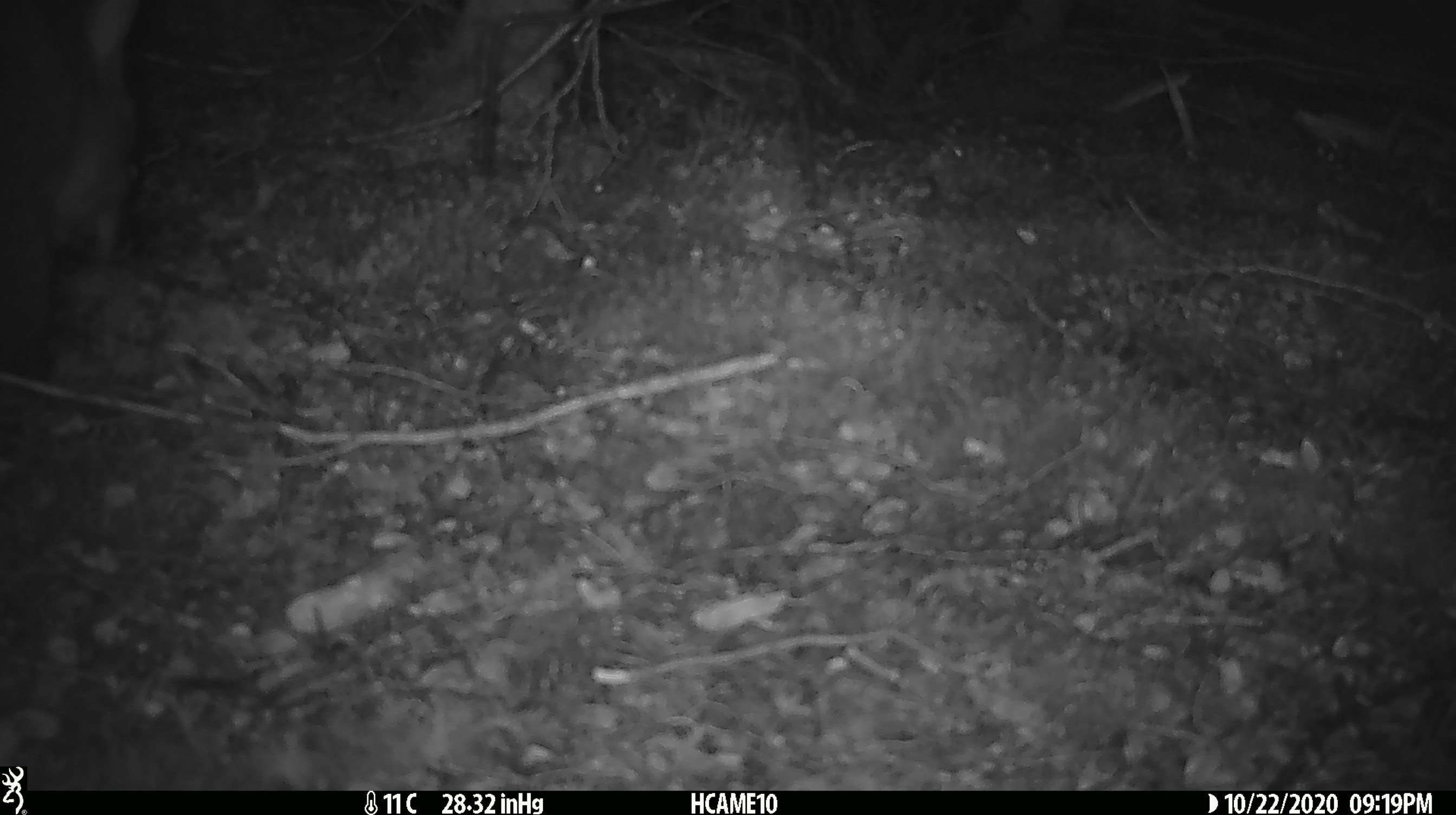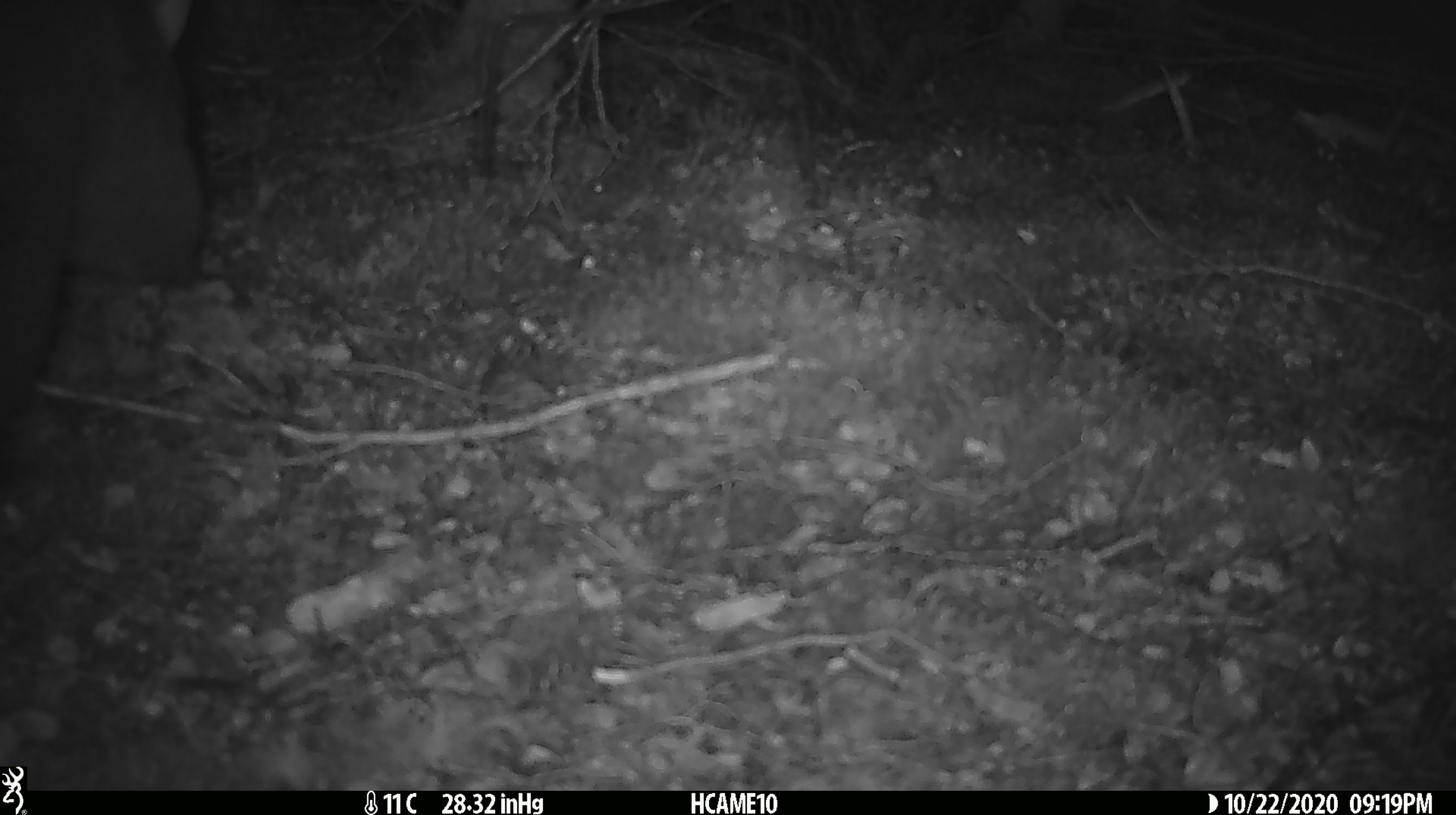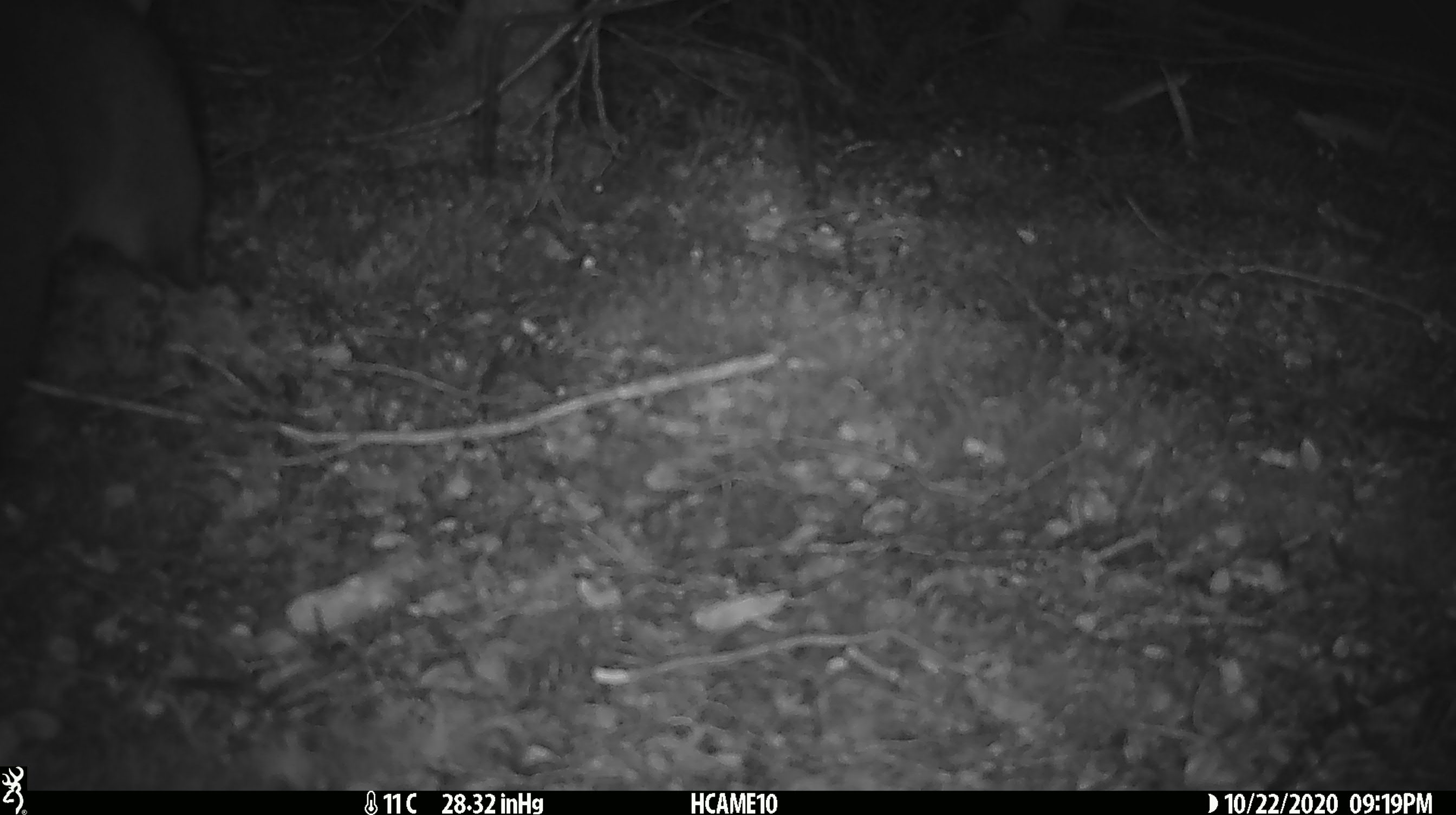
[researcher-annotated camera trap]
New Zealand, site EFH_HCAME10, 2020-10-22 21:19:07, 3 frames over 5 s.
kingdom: Animalia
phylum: Chordata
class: Mammalia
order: Diprotodontia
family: Phalangeridae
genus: Trichosurus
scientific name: Trichosurus vulpecula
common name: common brushtail possum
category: possum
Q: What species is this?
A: Possum (common brushtail possum) (Trichosurus vulpecula).